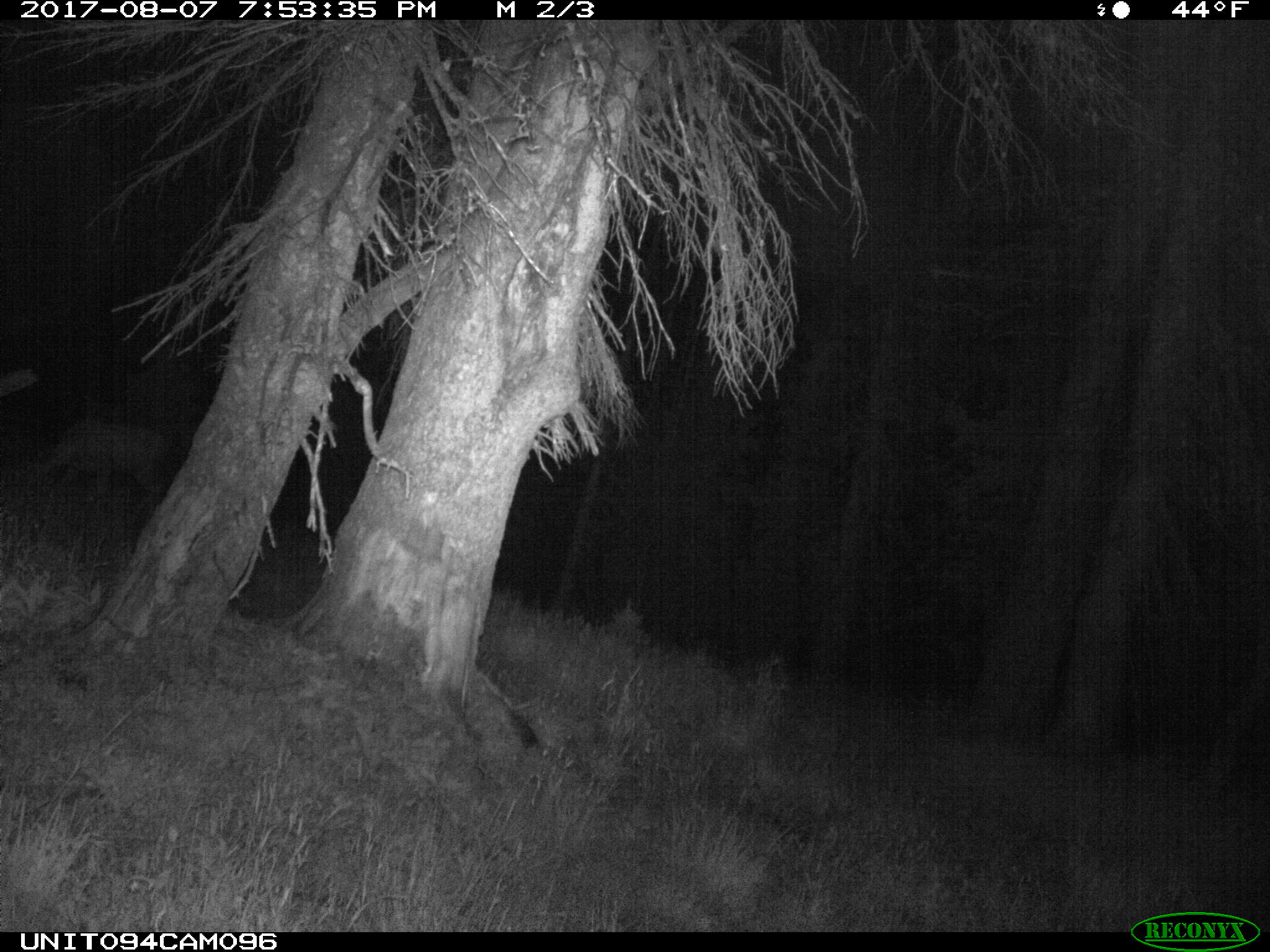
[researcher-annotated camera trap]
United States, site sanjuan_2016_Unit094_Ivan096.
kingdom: Animalia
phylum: Chordata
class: Mammalia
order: Artiodactyla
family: Cervidae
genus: Odocoileus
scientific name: Odocoileus hemionus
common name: mule deer